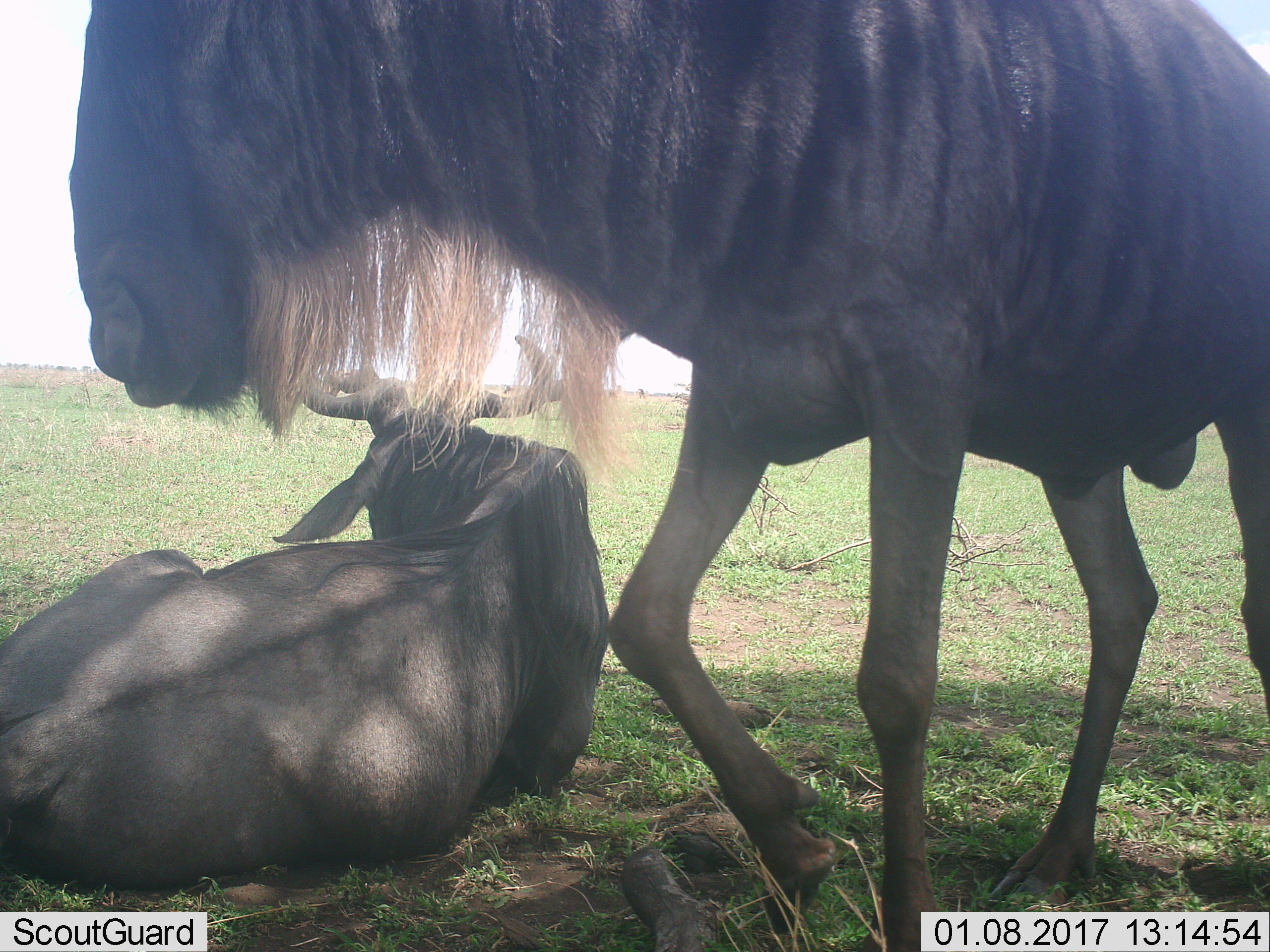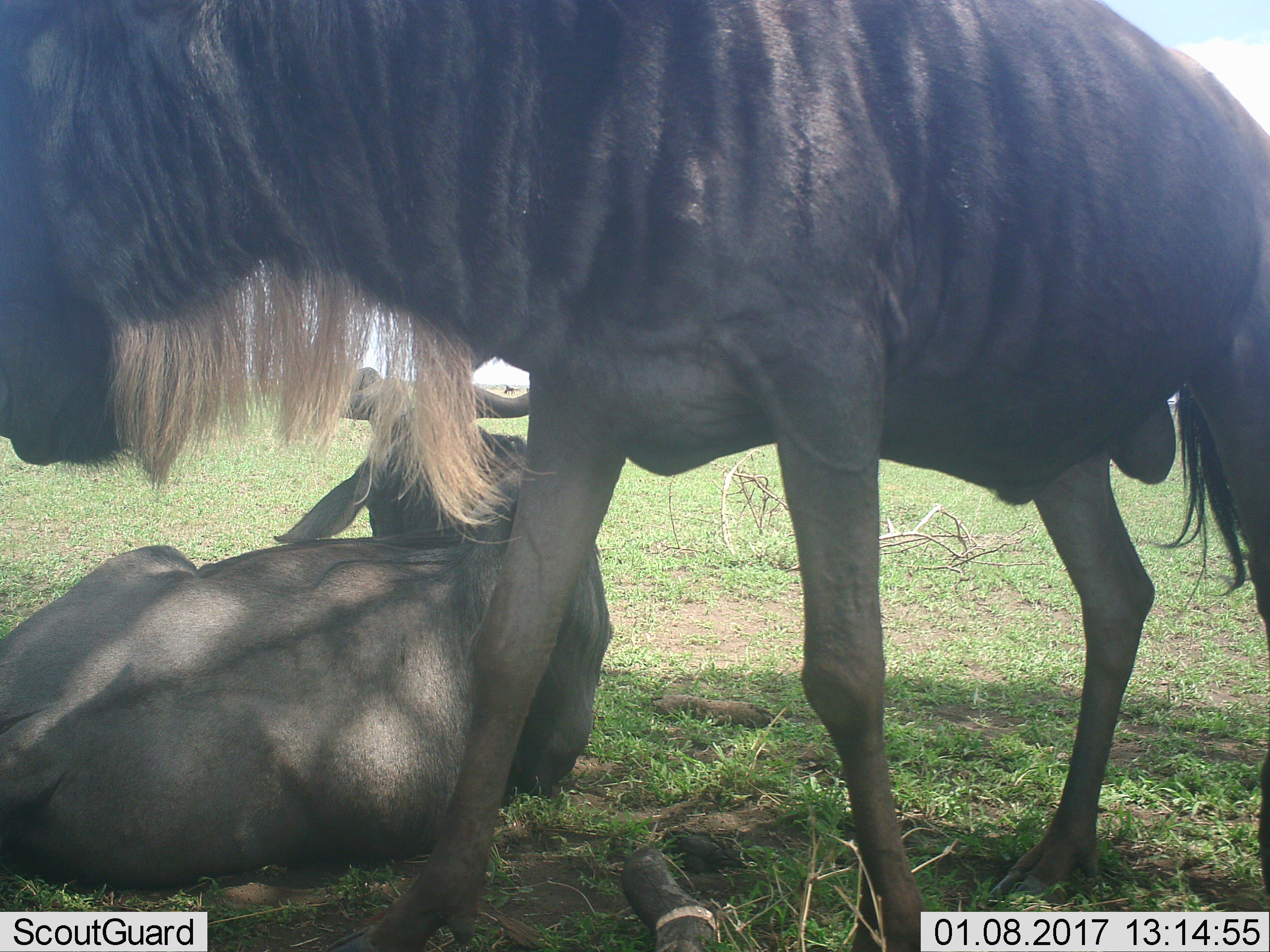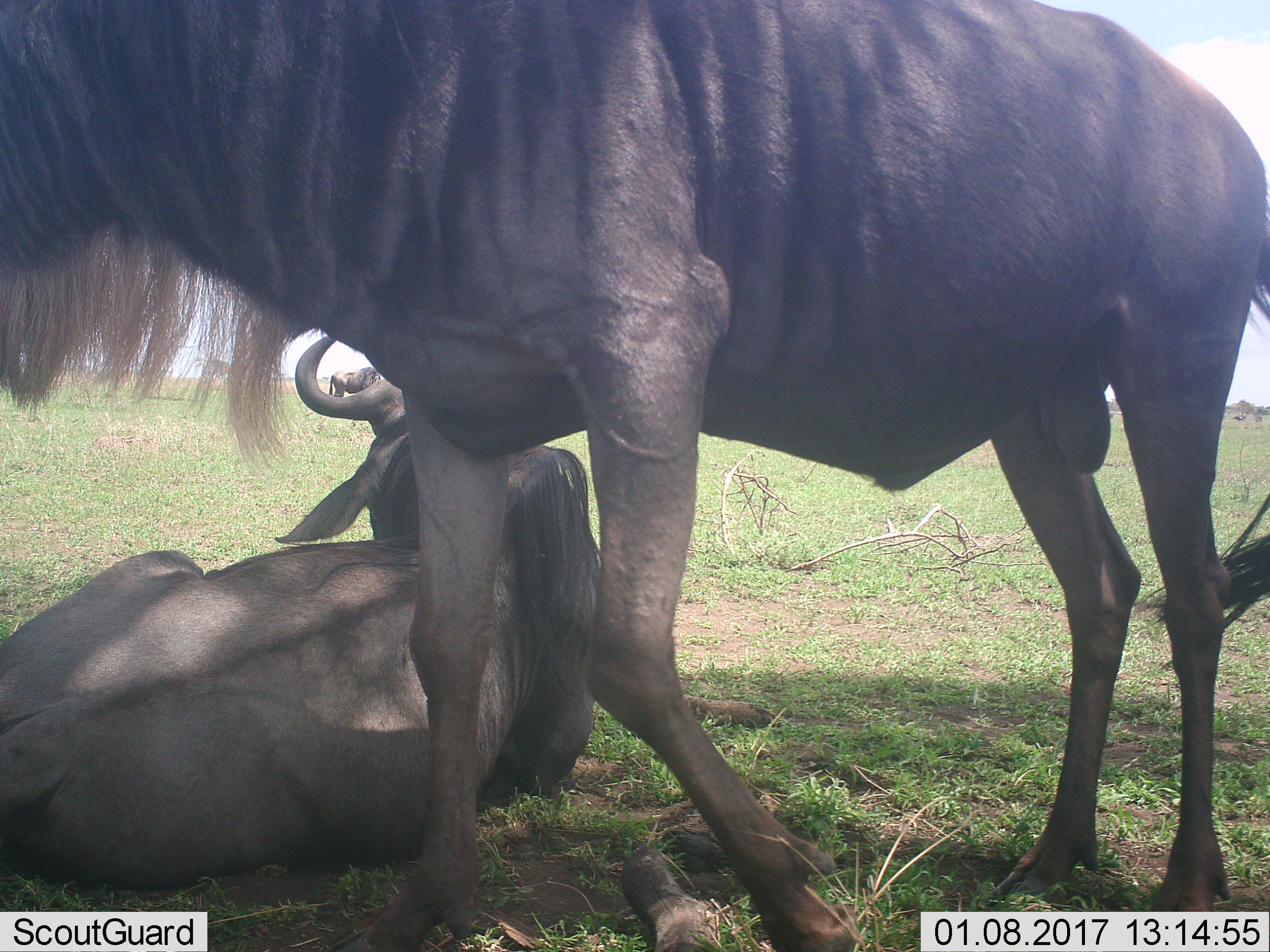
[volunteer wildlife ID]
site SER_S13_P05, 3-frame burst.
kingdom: Animalia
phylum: Chordata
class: Mammalia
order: Artiodactyla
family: Bovidae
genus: Connochaetes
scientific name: Connochaetes taurinus taurinus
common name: blue wildebeest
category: wildebeestblue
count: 2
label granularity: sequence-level